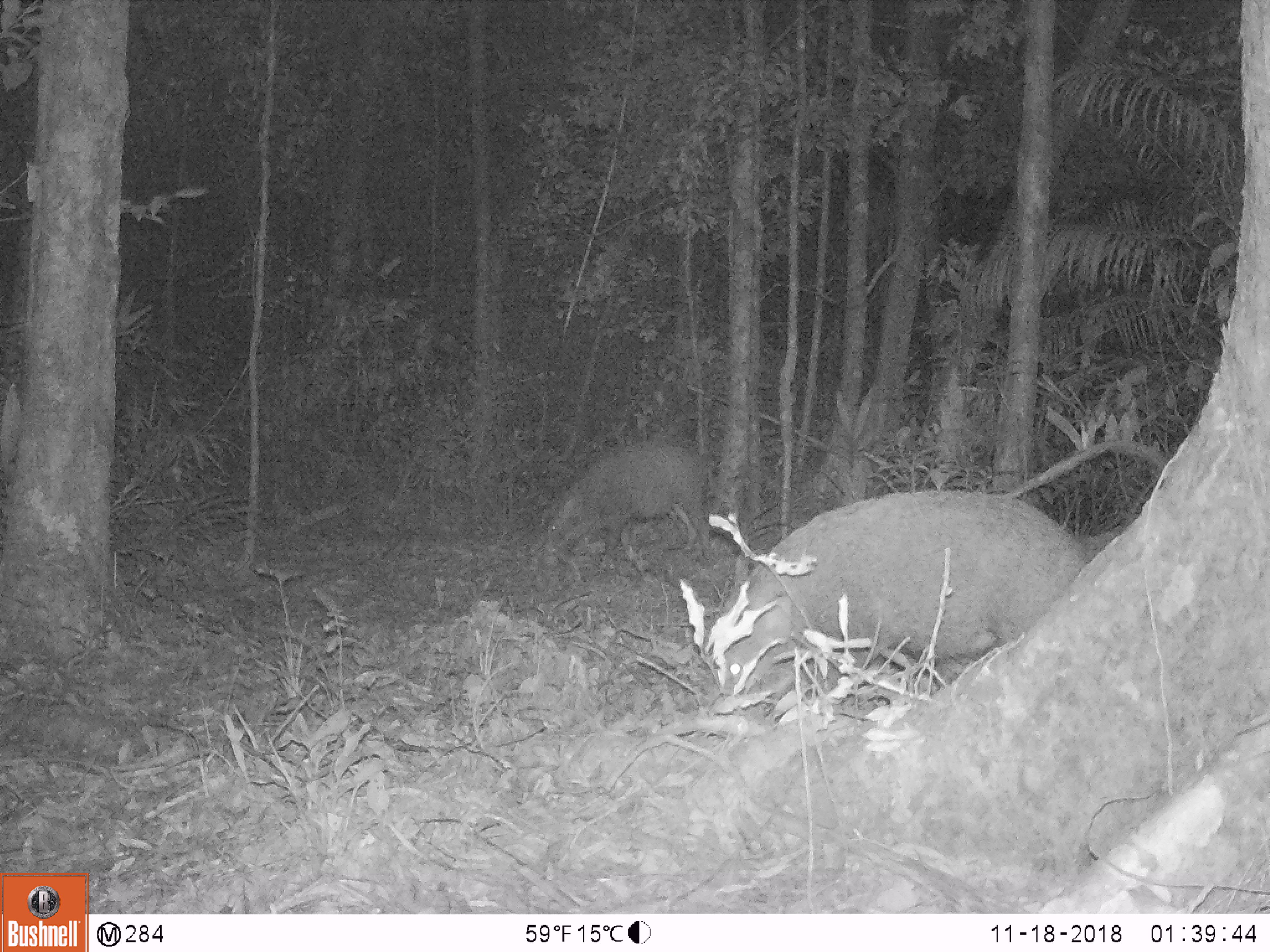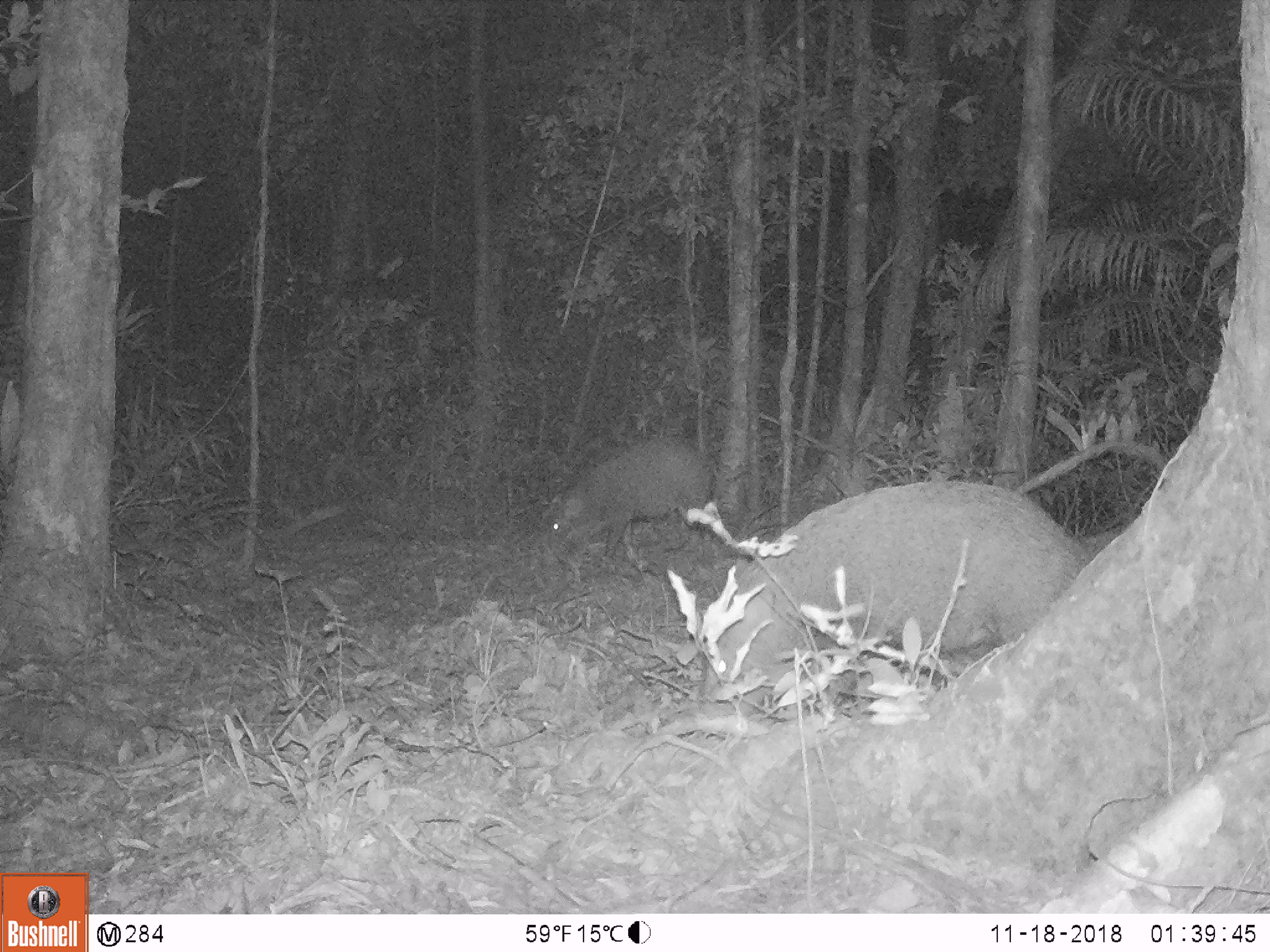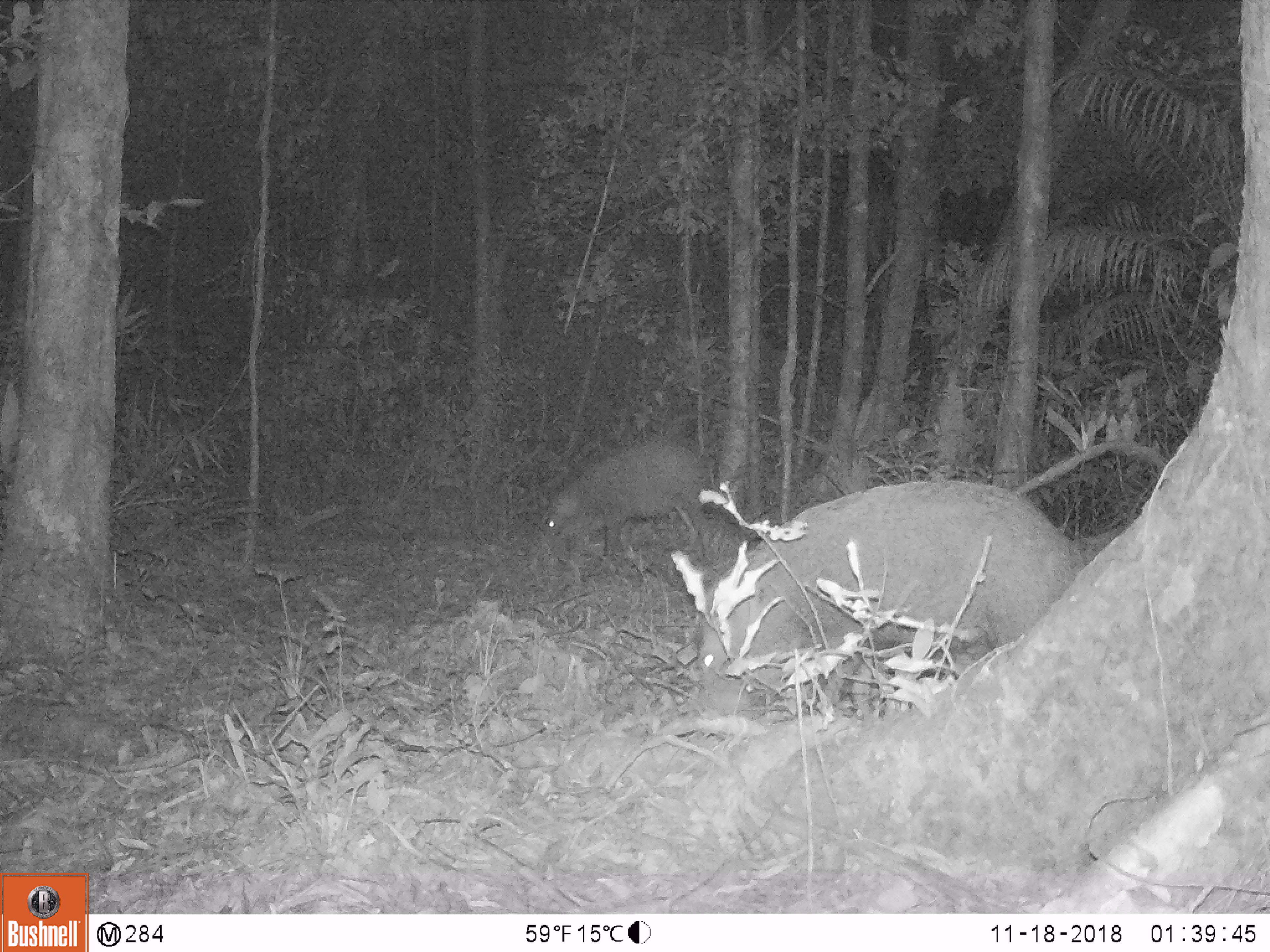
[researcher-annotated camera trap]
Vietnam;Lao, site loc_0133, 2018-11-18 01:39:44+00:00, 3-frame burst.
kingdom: Animalia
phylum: Chordata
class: Mammalia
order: Artiodactyla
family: Suidae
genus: Sus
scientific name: Sus scrofa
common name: eurasian wild pig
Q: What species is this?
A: Eurasian wild pig (Sus scrofa).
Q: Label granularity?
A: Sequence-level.